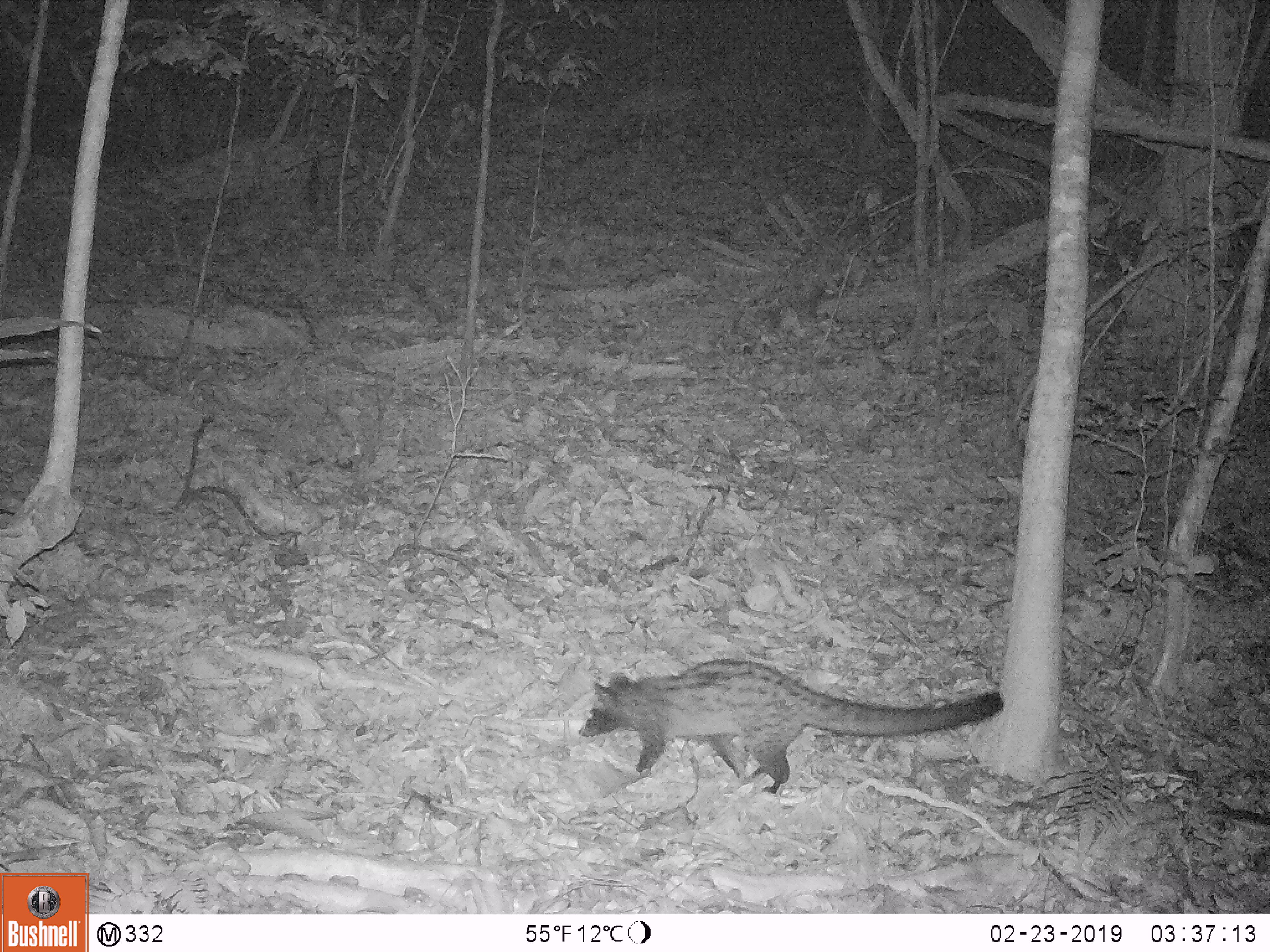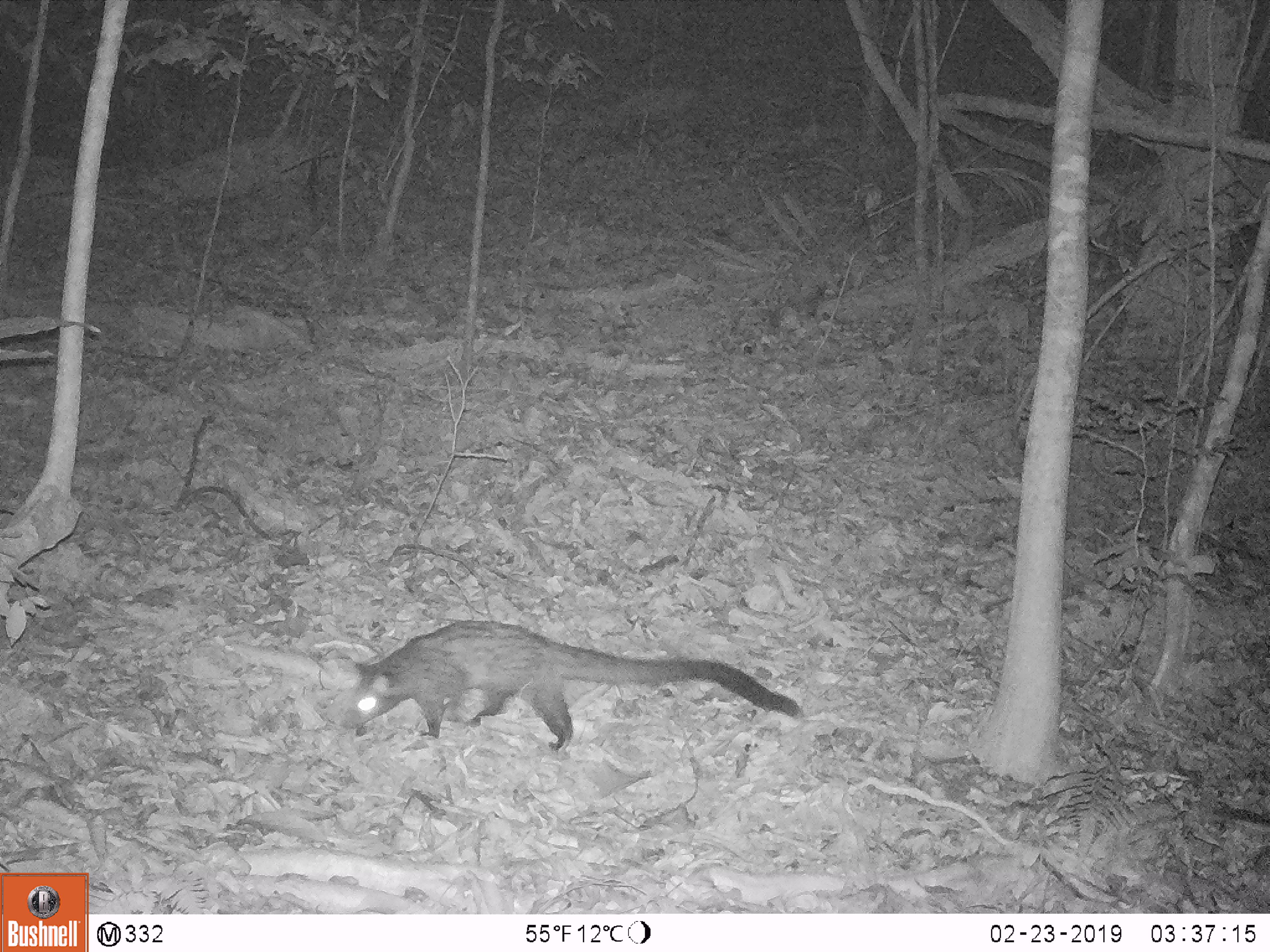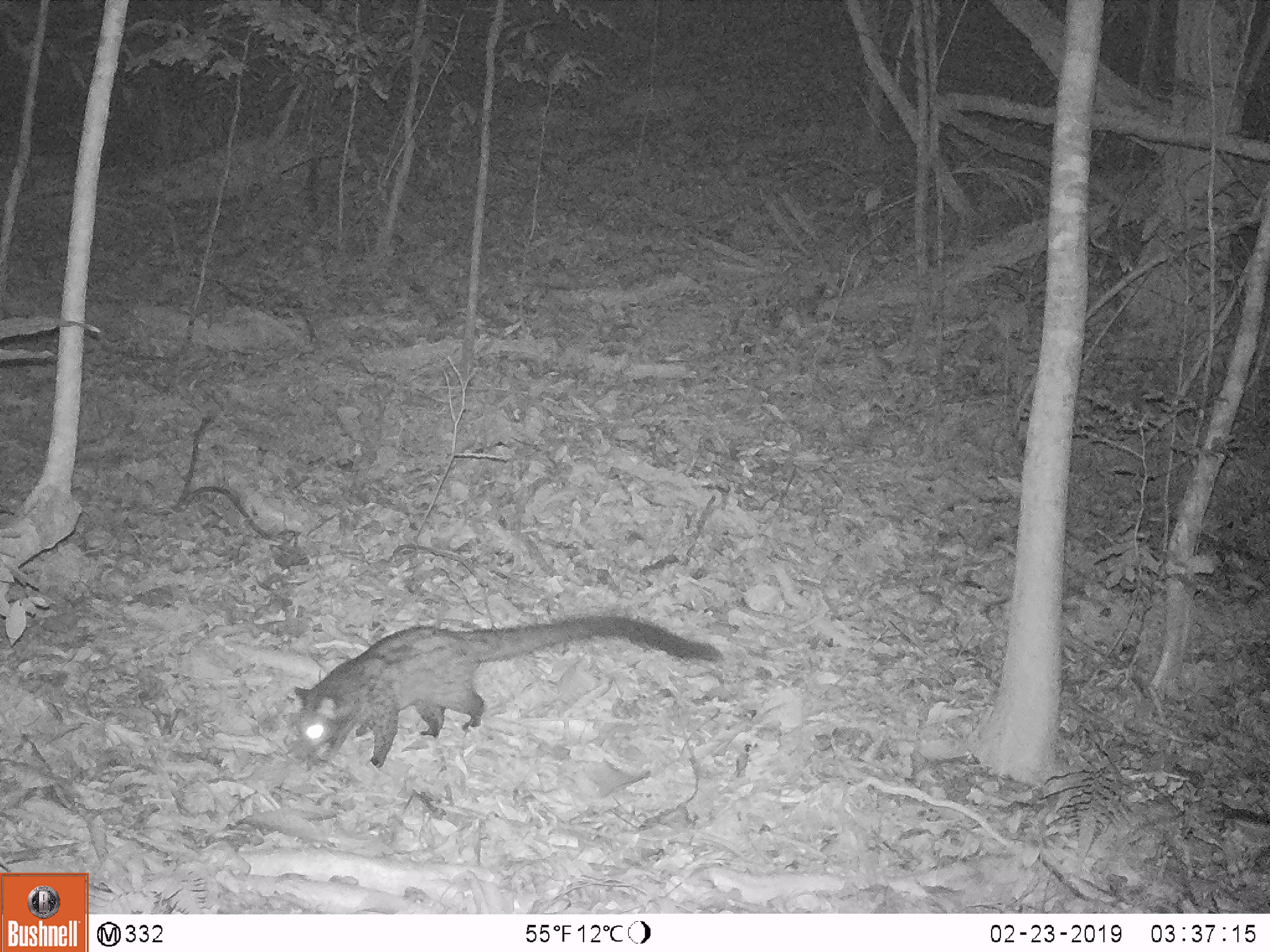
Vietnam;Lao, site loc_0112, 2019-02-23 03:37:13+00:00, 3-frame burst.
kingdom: Animalia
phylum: Chordata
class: Mammalia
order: Carnivora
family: Viverridae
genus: Paradoxurus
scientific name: Paradoxurus hermaphroditus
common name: common palm civet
Common palm civet (Paradoxurus hermaphroditus). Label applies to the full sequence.